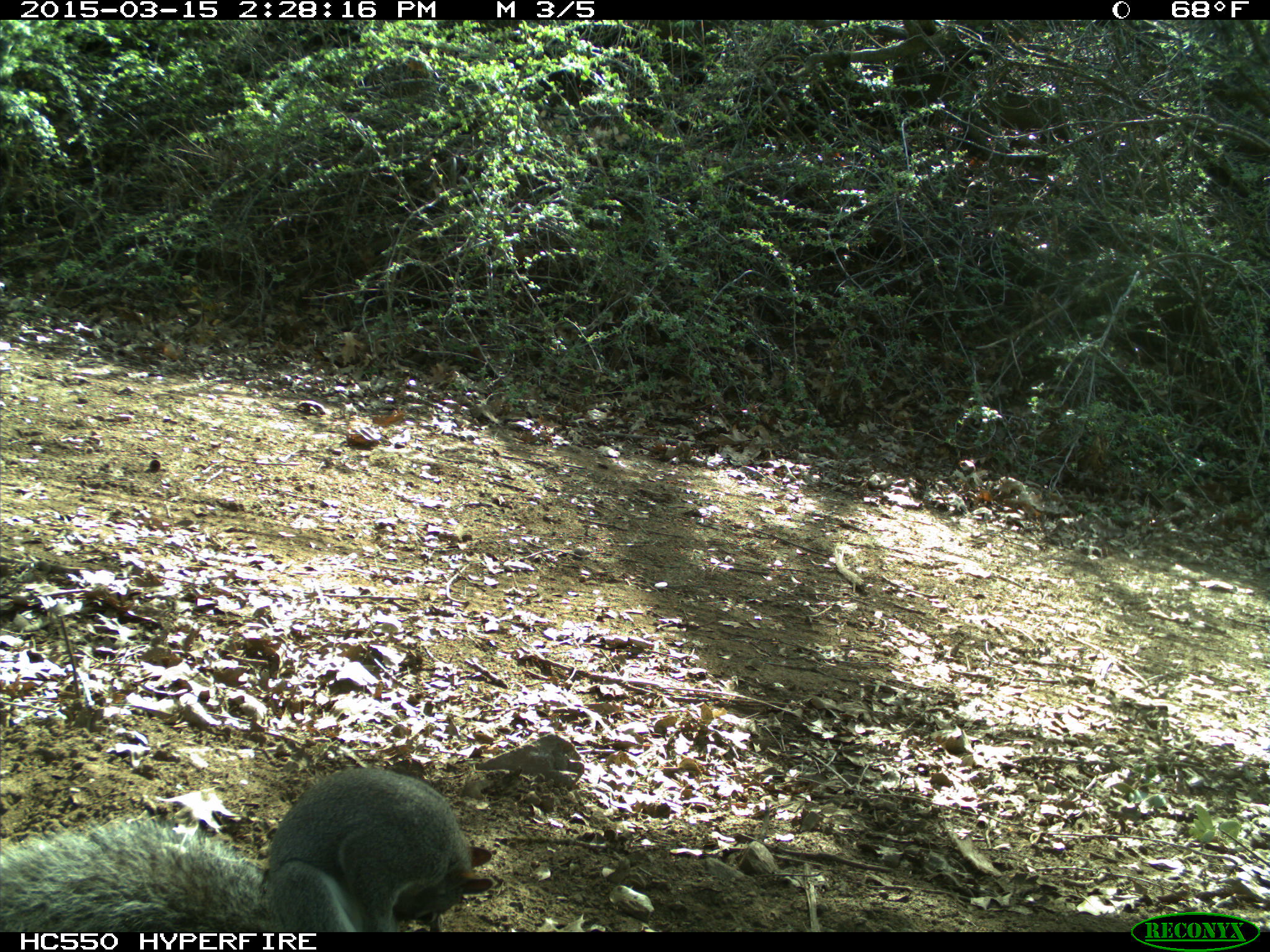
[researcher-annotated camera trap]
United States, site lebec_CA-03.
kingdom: Animalia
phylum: Chordata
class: Mammalia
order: Rodentia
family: Sciuridae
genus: Sciurus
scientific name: Sciurus carolinensis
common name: eastern gray squirrel